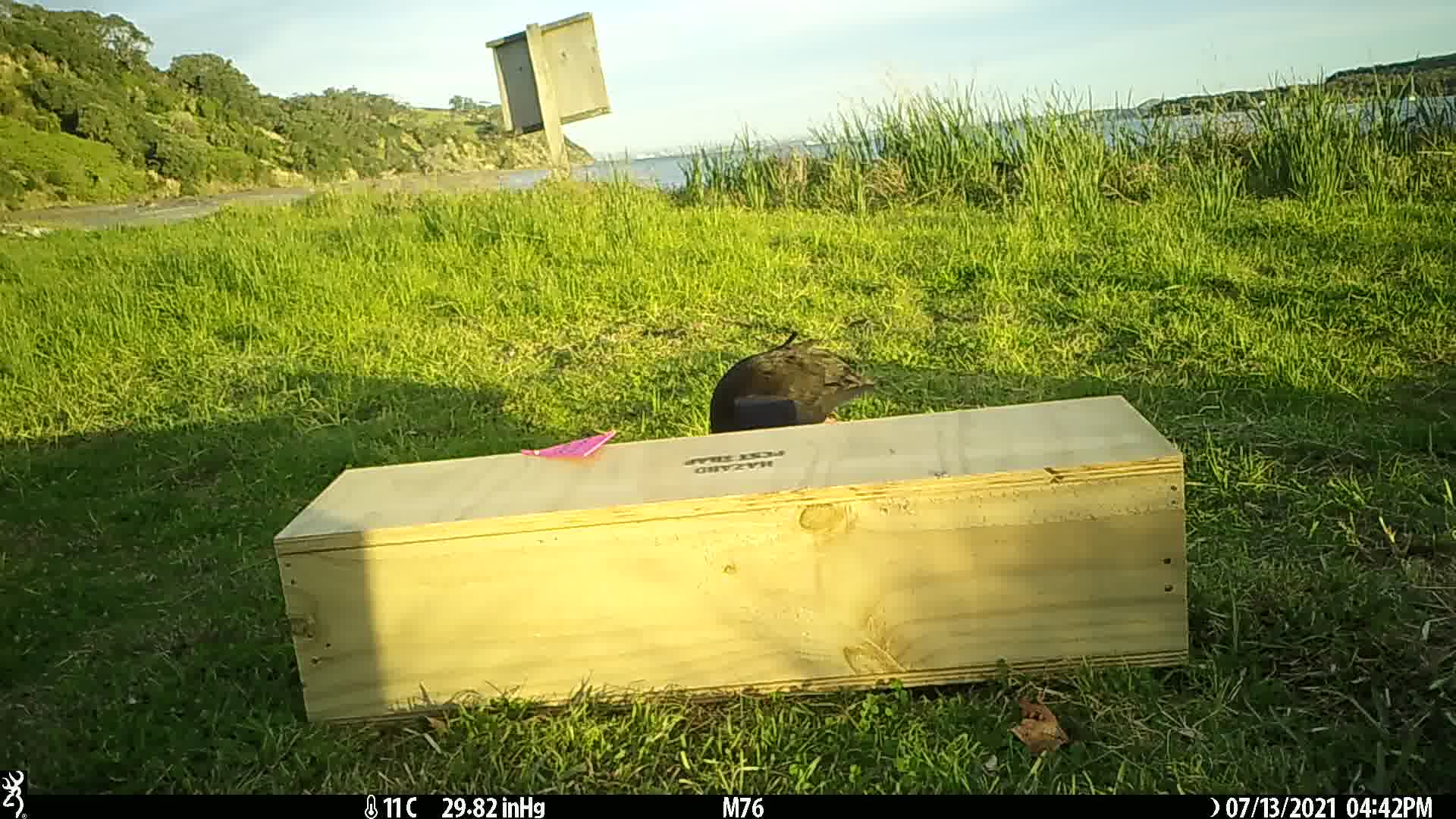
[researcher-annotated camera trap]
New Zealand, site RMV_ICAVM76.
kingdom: Animalia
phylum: Chordata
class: Aves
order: Gruiformes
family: Rallidae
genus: Porphyrio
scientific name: Porphyrio melanotus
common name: australasian swamphen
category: pukeko